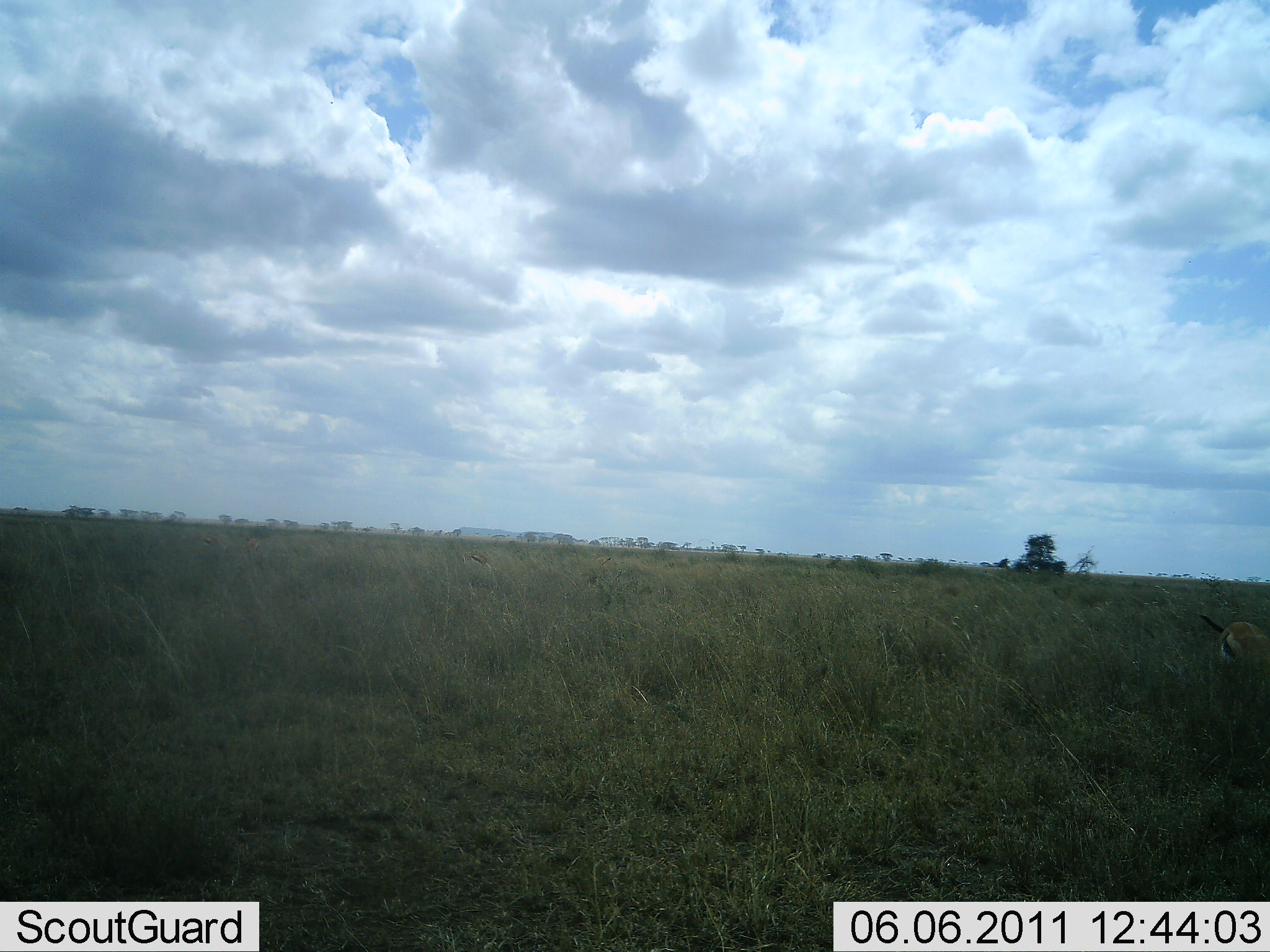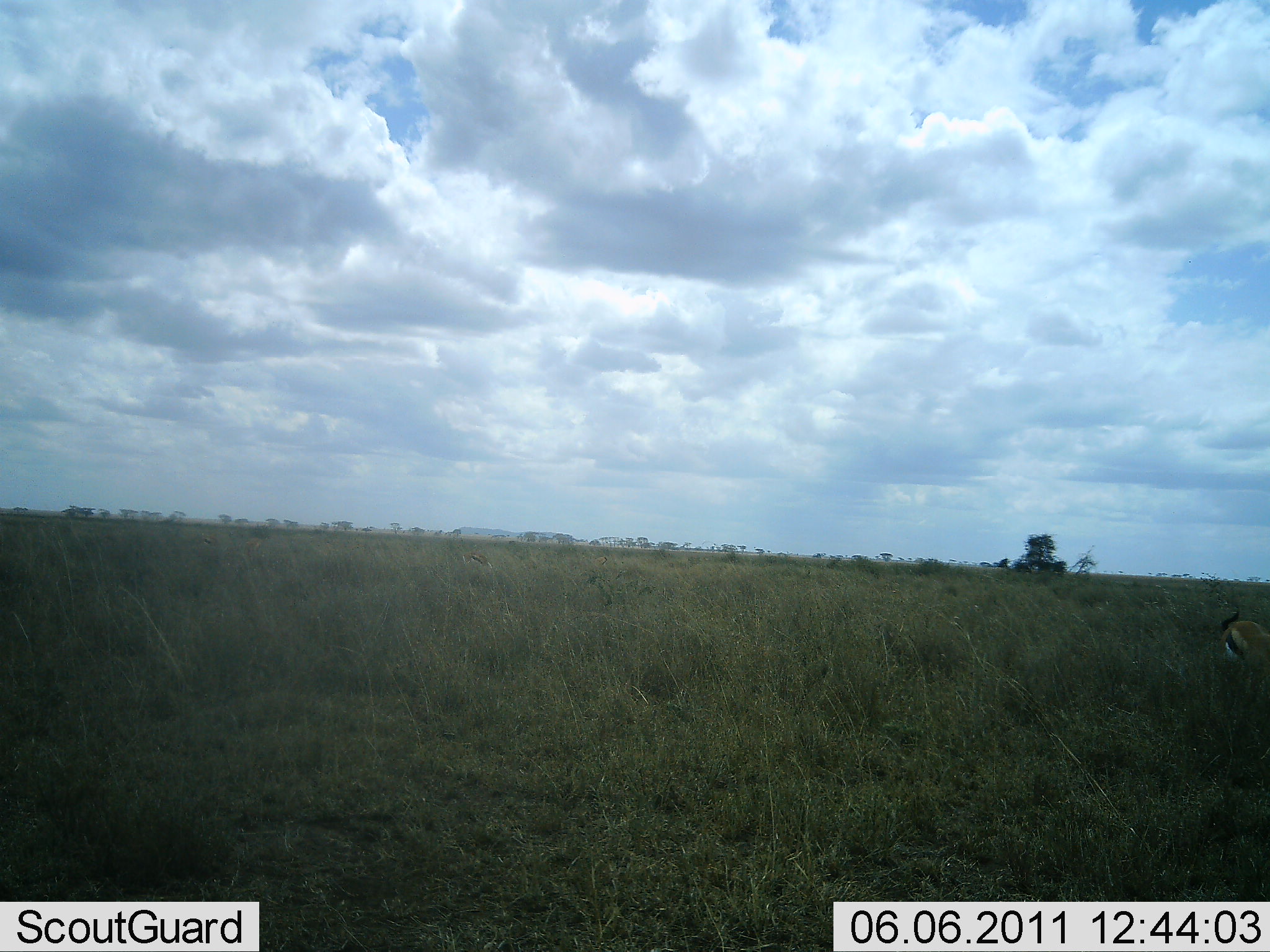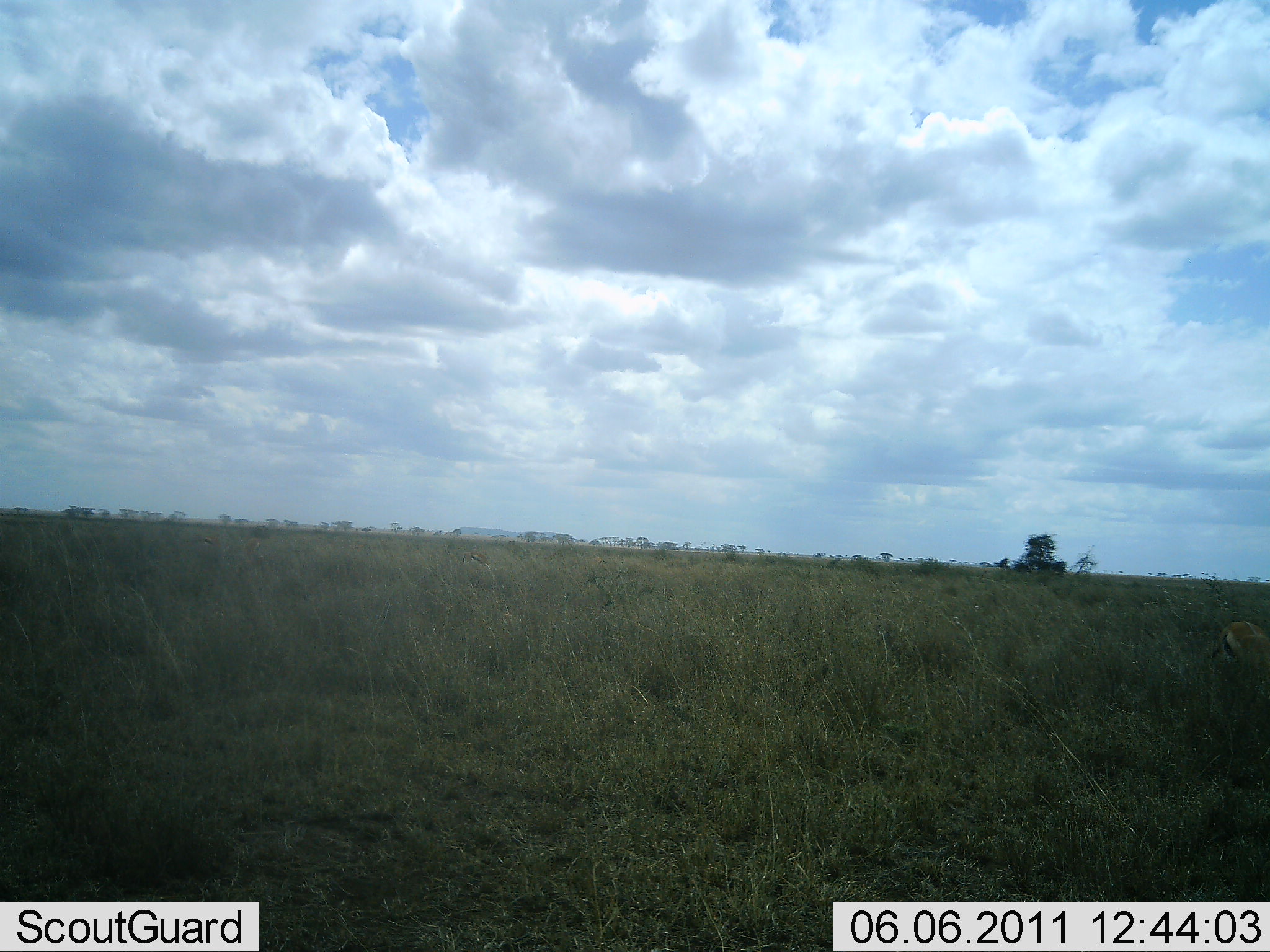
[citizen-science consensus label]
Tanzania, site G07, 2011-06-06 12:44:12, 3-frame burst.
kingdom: Animalia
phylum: Chordata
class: Mammalia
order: Artiodactyla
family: Bovidae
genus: Eudorcas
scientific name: Eudorcas thomsonii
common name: thomson's gazelle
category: gazellethomsons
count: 1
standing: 67%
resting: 0%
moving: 0%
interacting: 0%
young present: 0%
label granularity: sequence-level